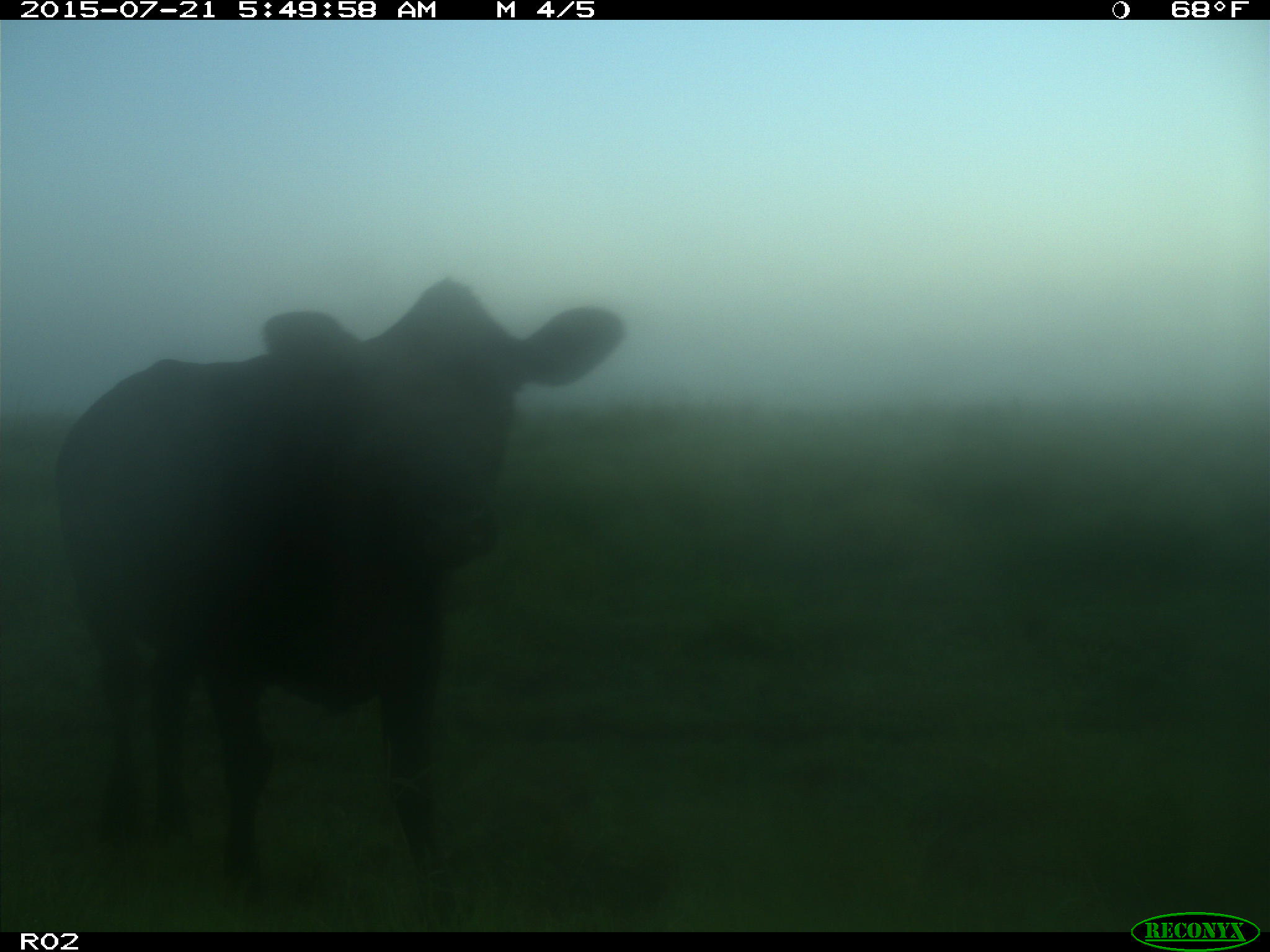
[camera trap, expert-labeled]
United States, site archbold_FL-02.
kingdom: Animalia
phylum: Chordata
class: Mammalia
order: Artiodactyla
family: Bovidae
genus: Bos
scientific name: Bos taurus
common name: domestic cow